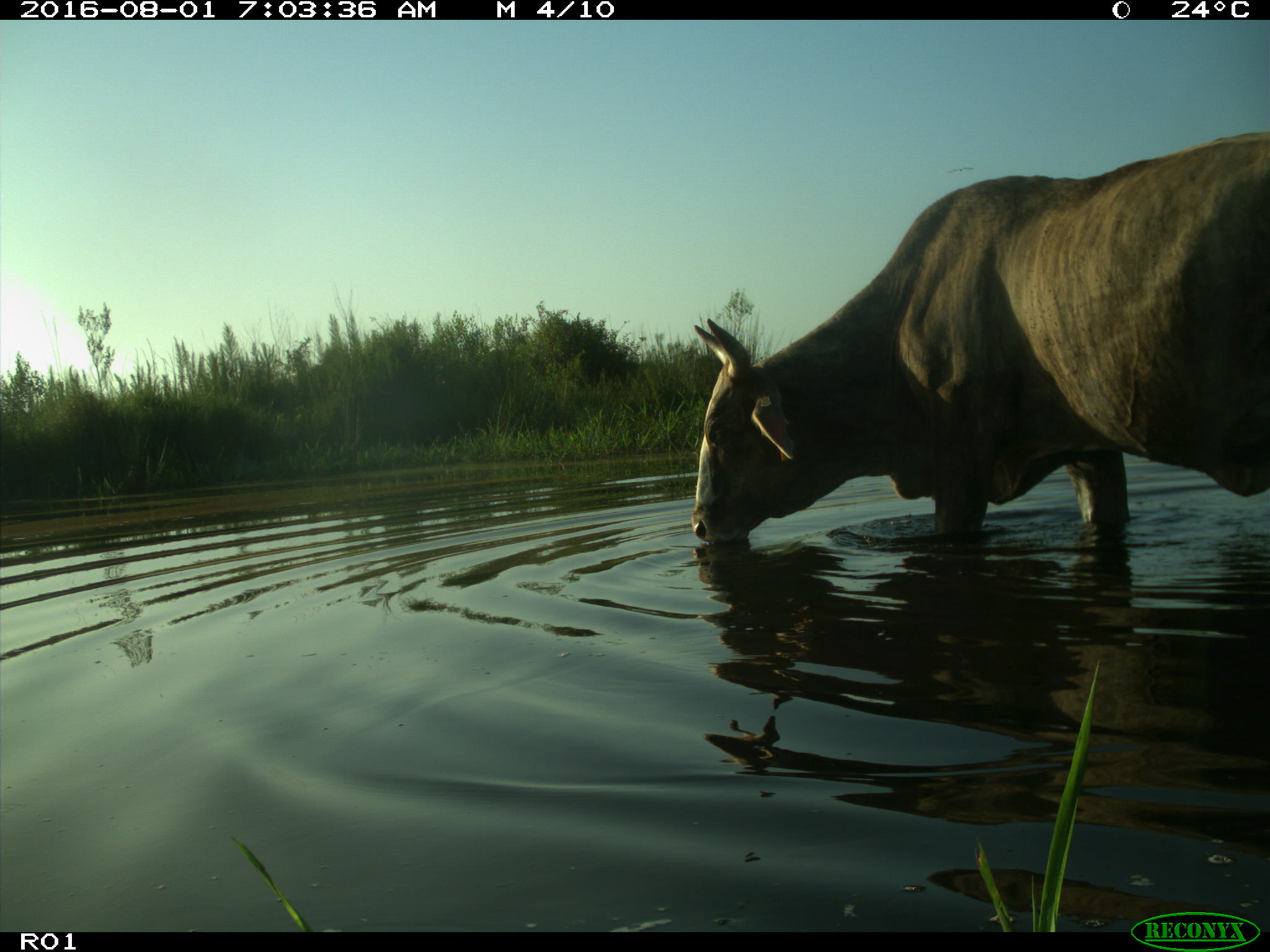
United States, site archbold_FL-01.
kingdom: Animalia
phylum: Chordata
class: Mammalia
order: Artiodactyla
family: Bovidae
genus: Bos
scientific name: Bos taurus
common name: domestic cow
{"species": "Bos taurus (domestic cow)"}